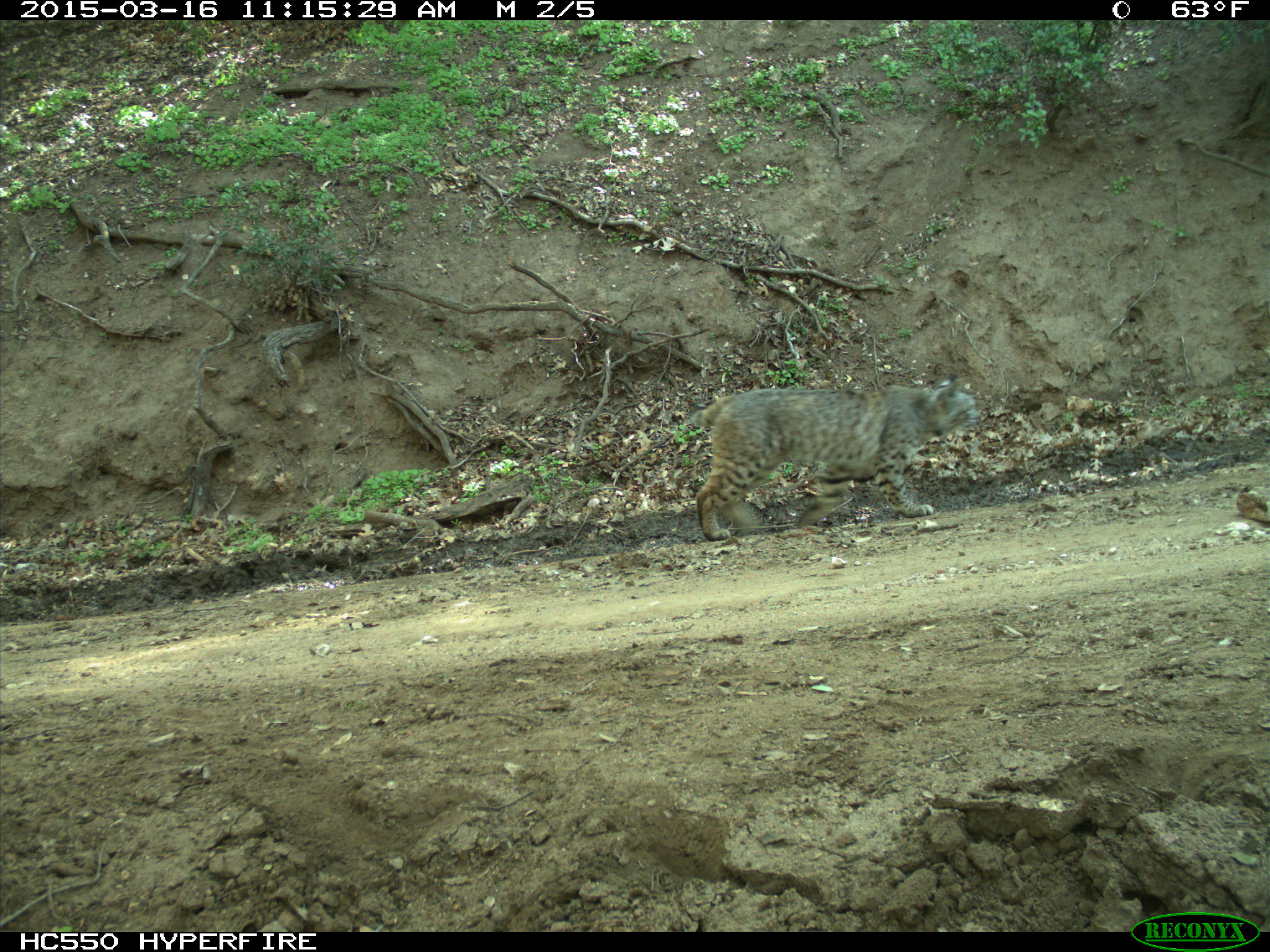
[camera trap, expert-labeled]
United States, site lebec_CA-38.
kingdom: Animalia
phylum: Chordata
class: Mammalia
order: Carnivora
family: Felidae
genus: Lynx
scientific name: Lynx rufus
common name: bobcat